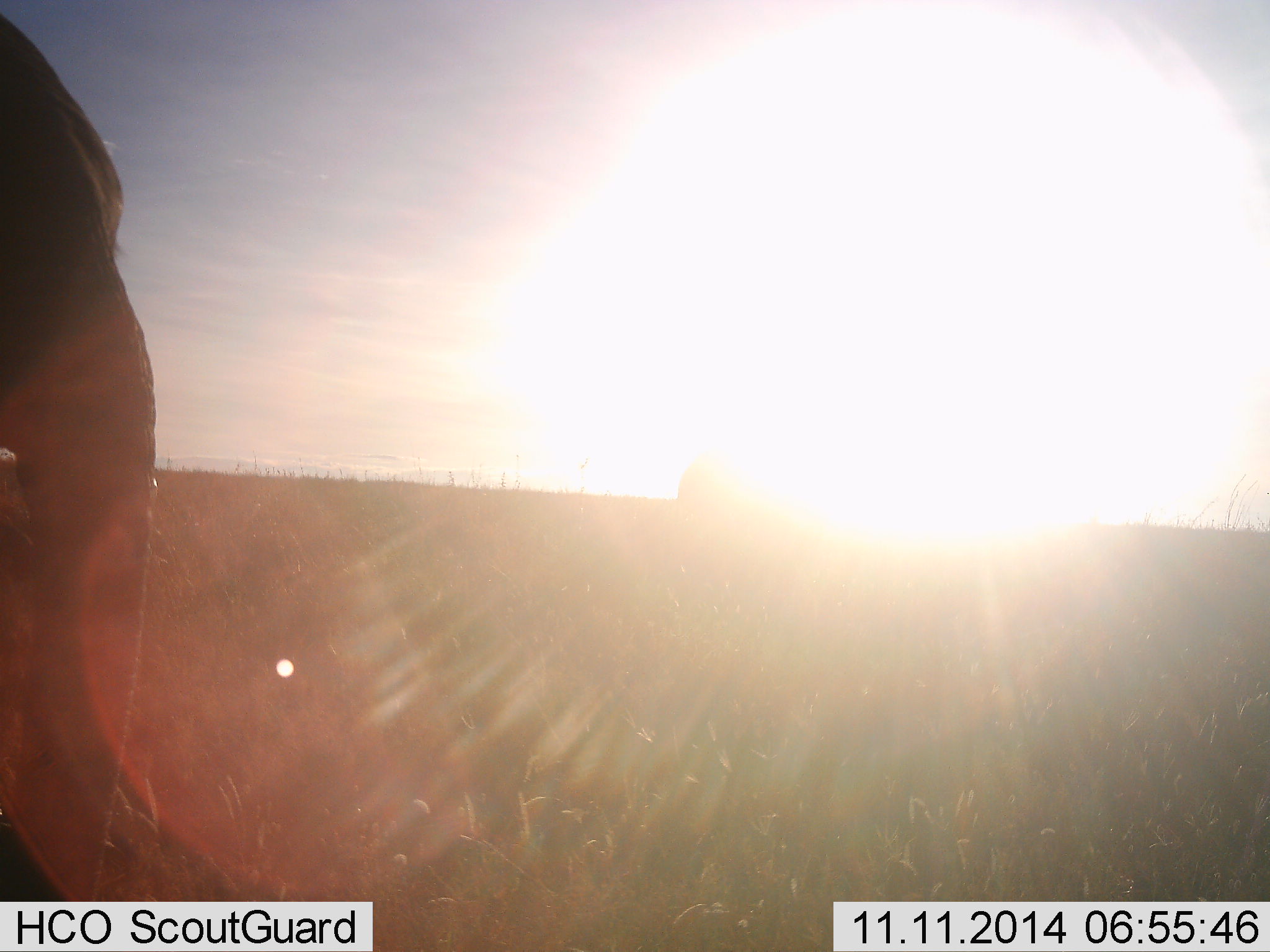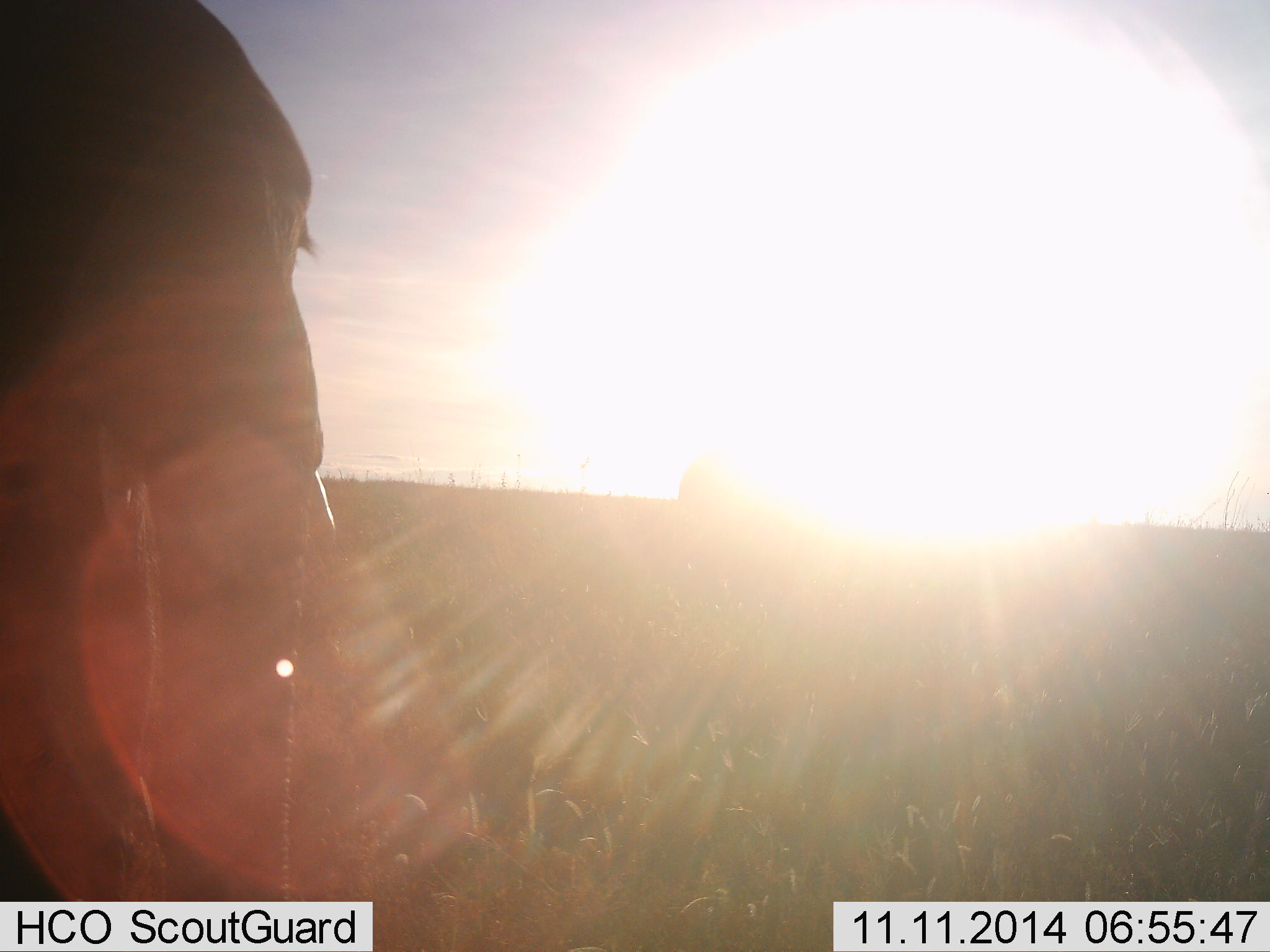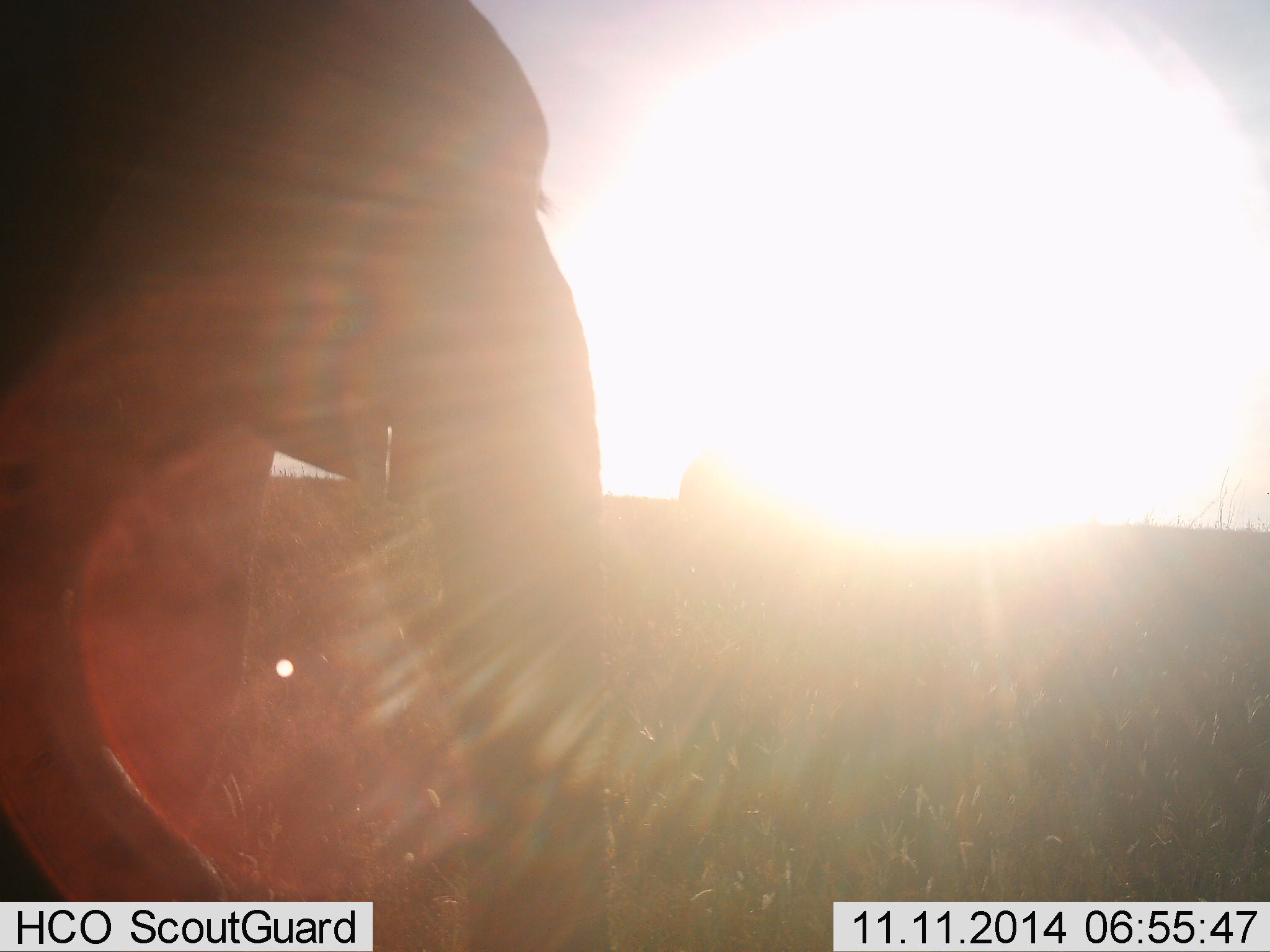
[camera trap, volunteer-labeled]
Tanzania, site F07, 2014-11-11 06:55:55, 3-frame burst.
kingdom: Animalia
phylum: Chordata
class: Mammalia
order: Proboscidea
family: Elephantidae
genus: Loxodonta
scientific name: Loxodonta africana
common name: african bush elephant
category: elephant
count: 1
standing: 20%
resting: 0%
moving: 90%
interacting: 0%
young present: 0%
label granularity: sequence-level